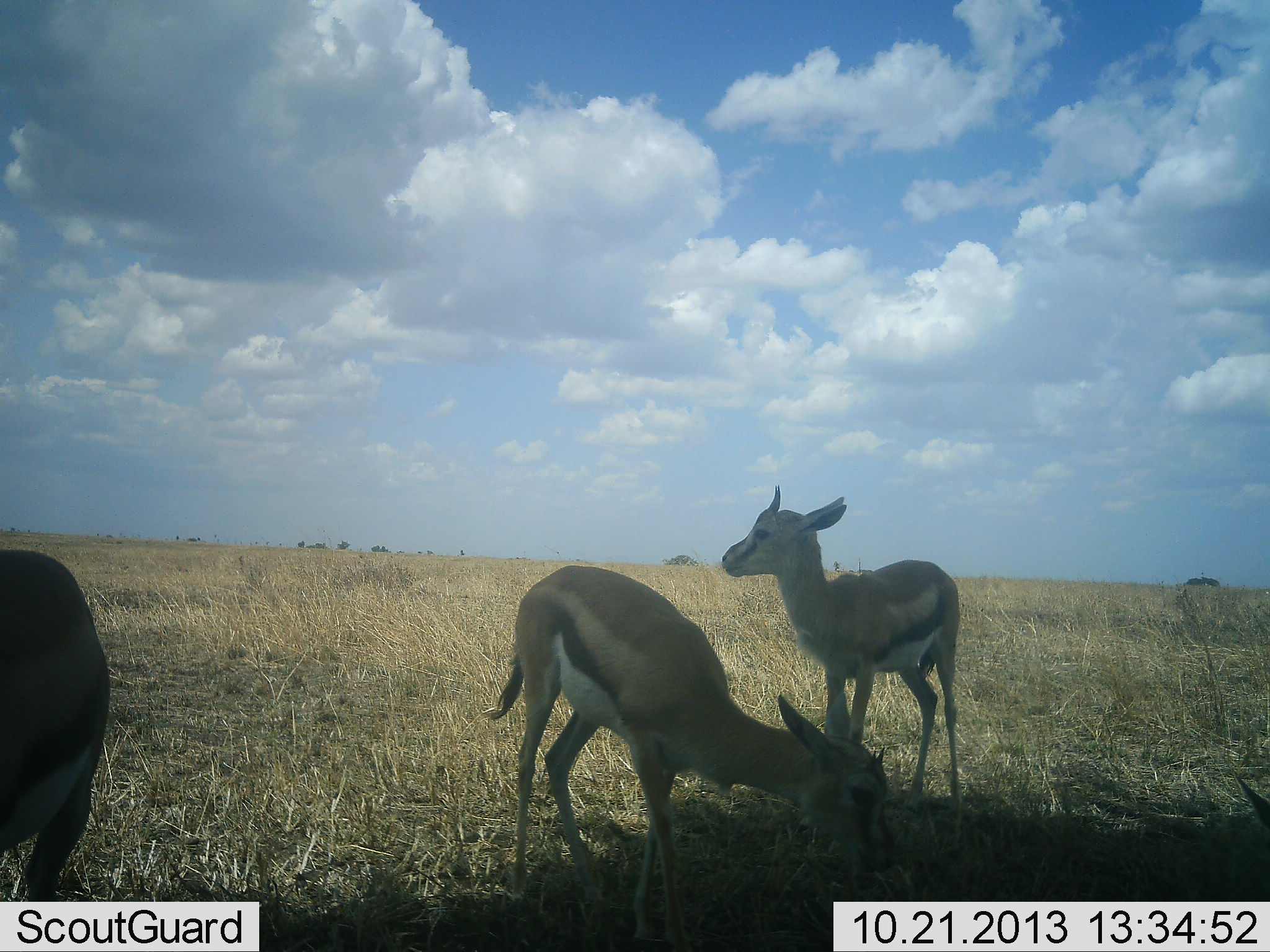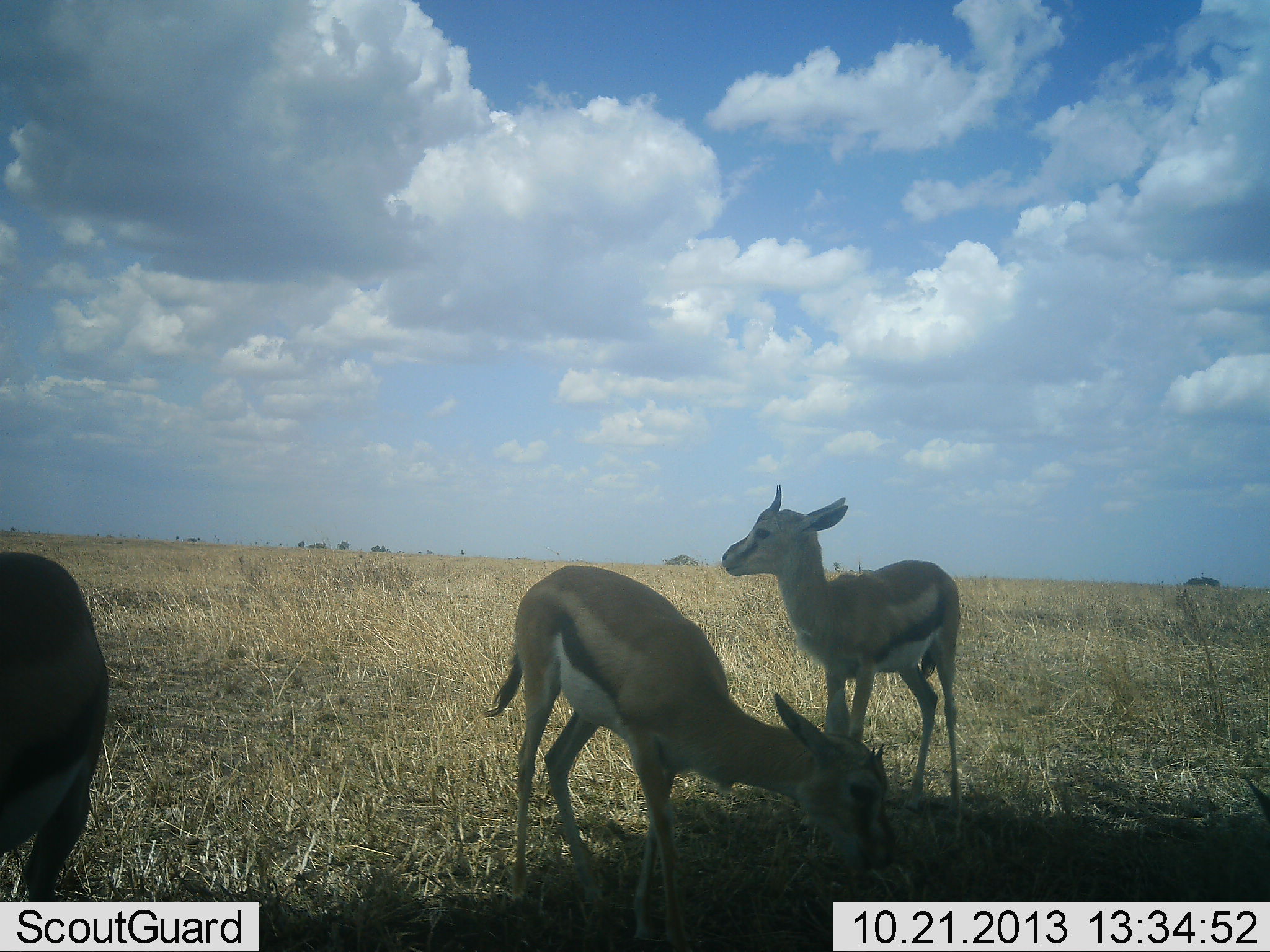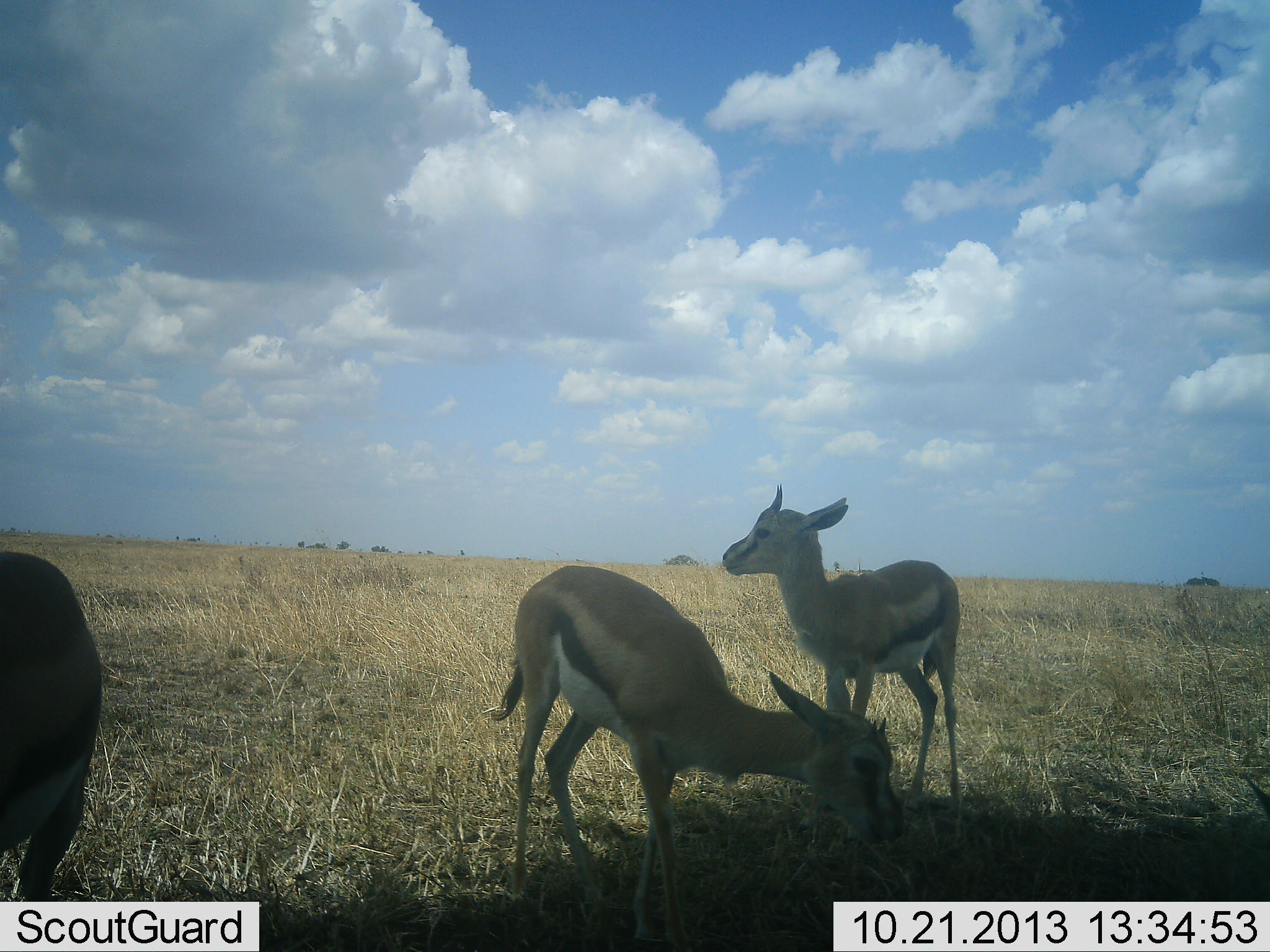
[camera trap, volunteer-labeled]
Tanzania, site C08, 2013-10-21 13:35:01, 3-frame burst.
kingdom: Animalia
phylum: Chordata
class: Mammalia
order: Artiodactyla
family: Bovidae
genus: Eudorcas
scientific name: Eudorcas thomsonii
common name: thomson's gazelle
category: gazellethomsons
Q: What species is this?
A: Gazellethomsons (thomson's gazelle) (Eudorcas thomsonii).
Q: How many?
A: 3.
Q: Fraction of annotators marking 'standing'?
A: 100%.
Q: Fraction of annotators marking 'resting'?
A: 20%.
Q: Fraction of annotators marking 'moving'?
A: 0%.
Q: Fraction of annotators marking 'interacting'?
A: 0%.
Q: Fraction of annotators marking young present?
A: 30%.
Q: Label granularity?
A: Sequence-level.